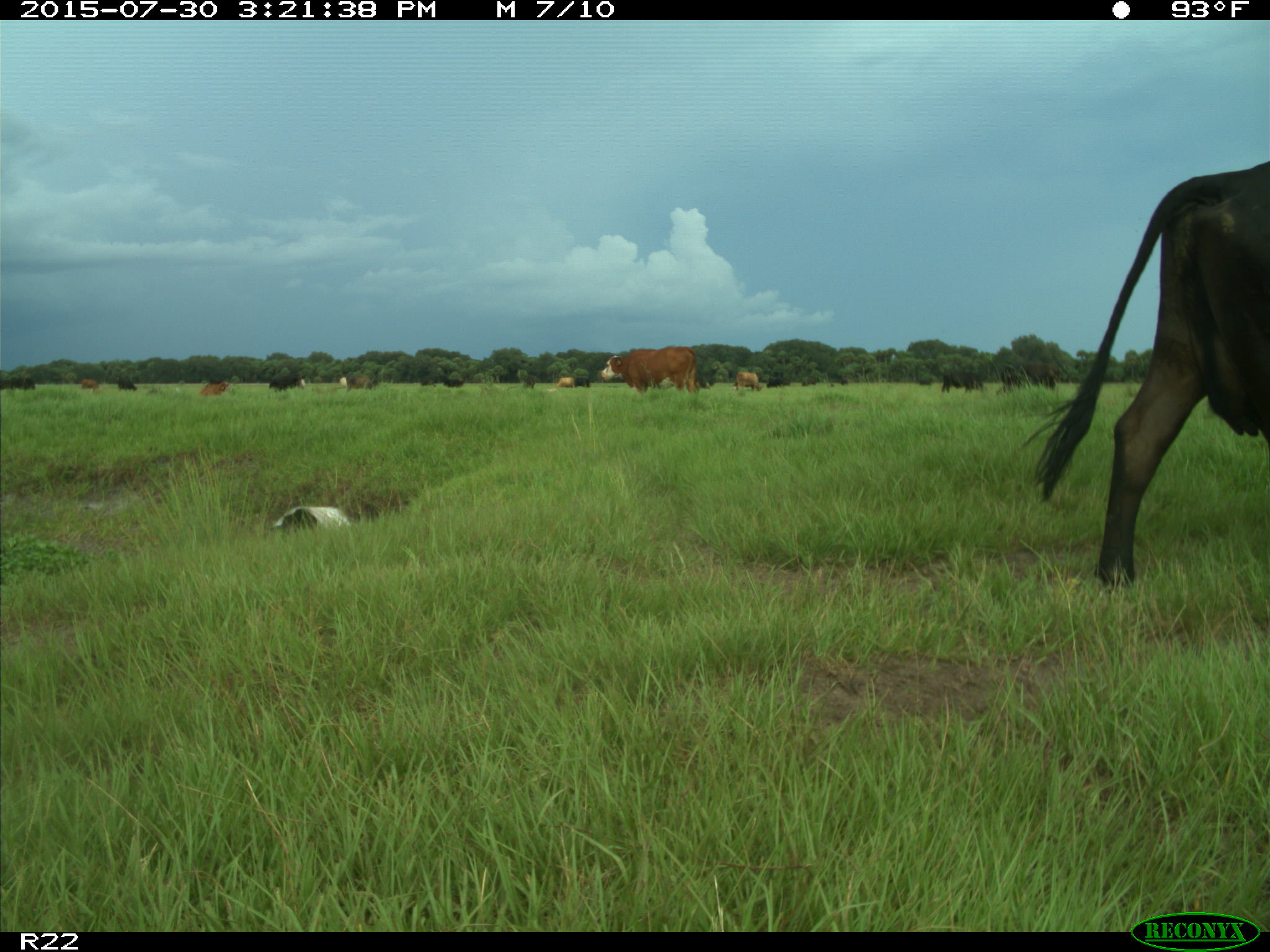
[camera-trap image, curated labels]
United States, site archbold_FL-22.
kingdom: Animalia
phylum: Chordata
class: Mammalia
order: Artiodactyla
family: Bovidae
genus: Bos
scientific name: Bos taurus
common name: domestic cow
Bos taurus (domestic cow).